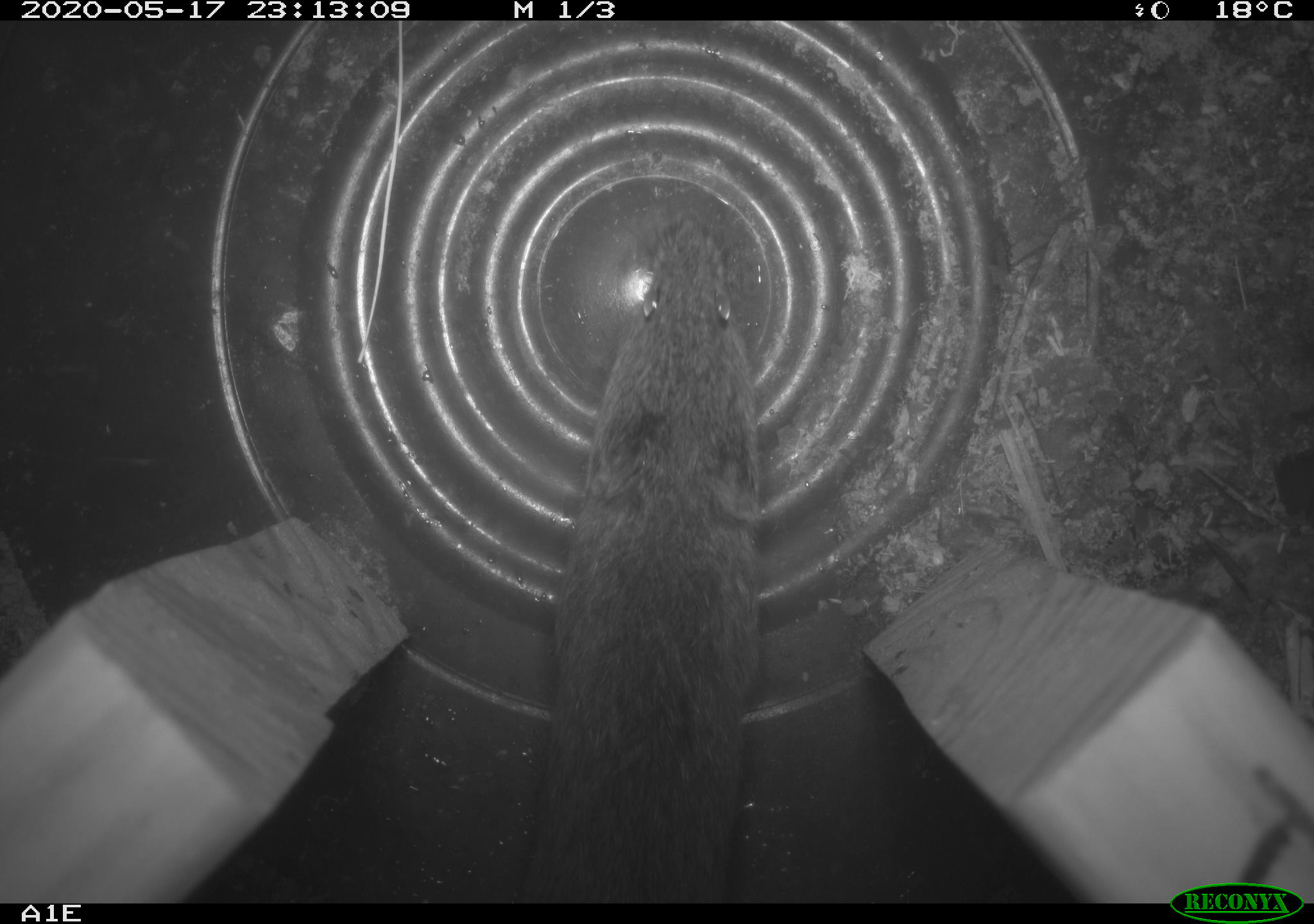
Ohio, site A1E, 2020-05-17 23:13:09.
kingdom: Animalia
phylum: Chordata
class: Mammalia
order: Rodentia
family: Cricetidae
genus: Microtus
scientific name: Microtus pennsylvanicus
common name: meadow vole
Meadow vole (Microtus pennsylvanicus).